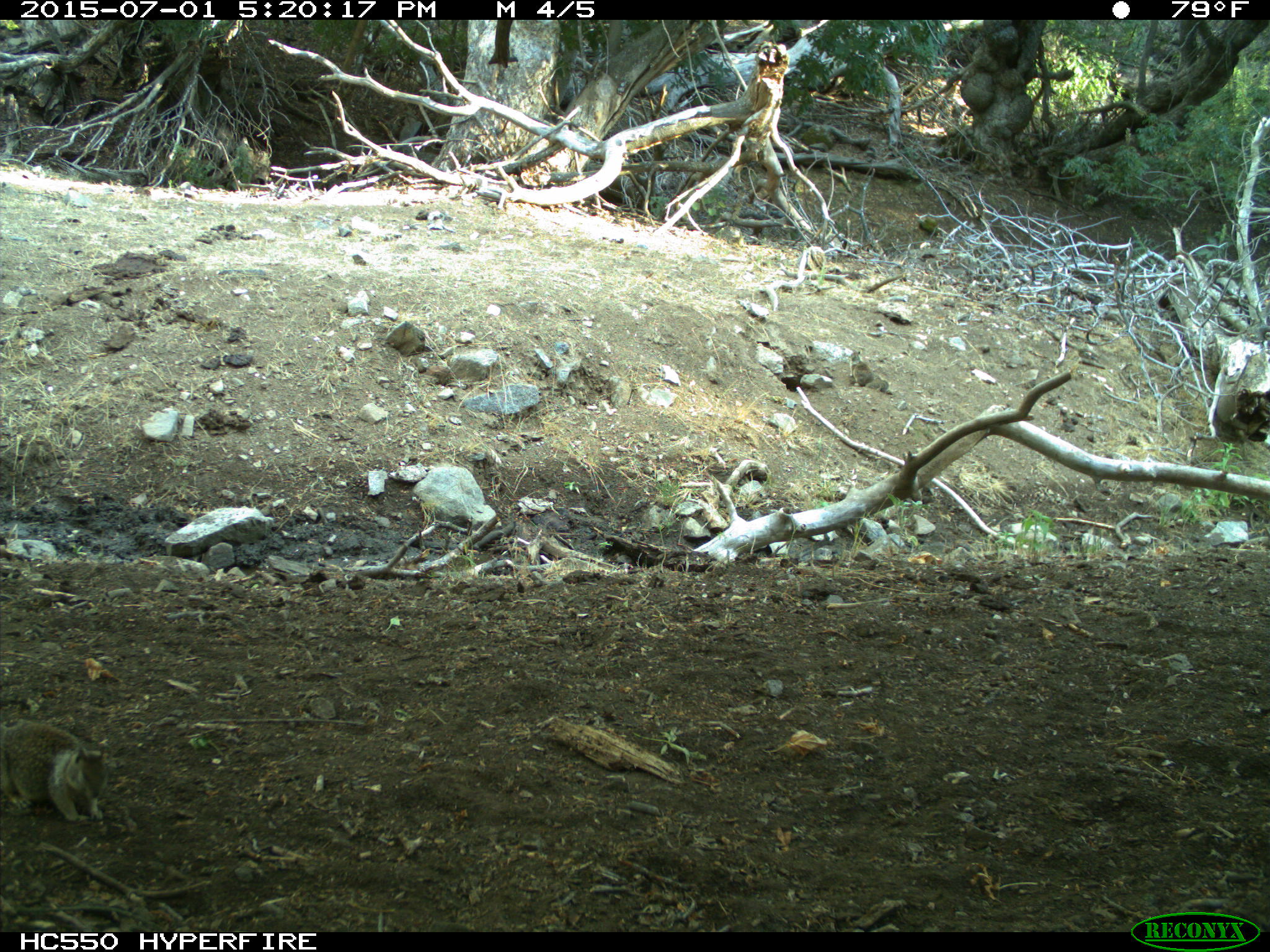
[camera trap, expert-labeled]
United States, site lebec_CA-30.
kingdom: Animalia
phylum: Chordata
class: Mammalia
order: Rodentia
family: Sciuridae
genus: Otospermophilus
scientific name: Otospermophilus beecheyi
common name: california ground squirrel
Otospermophilus beecheyi (california ground squirrel).